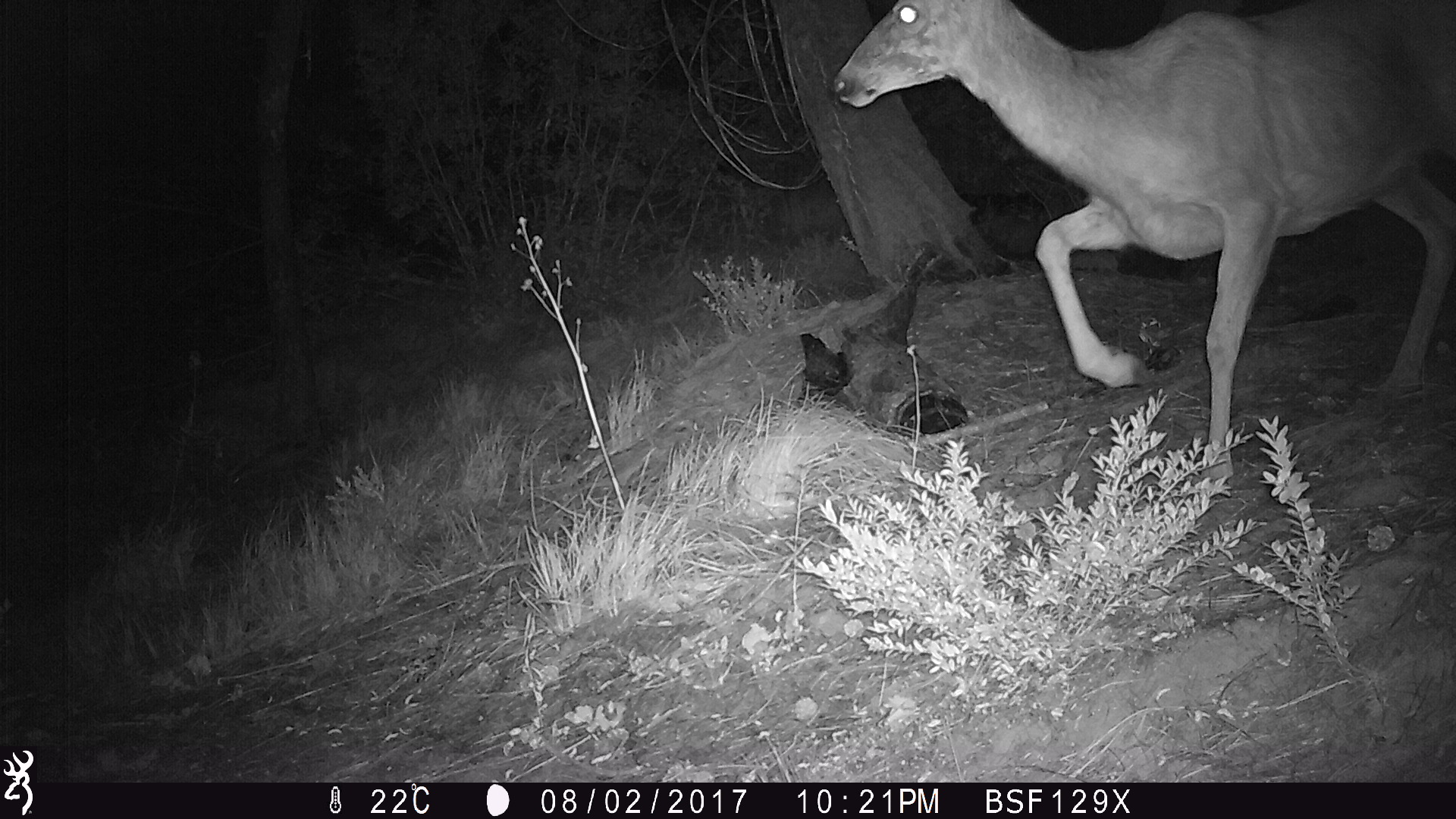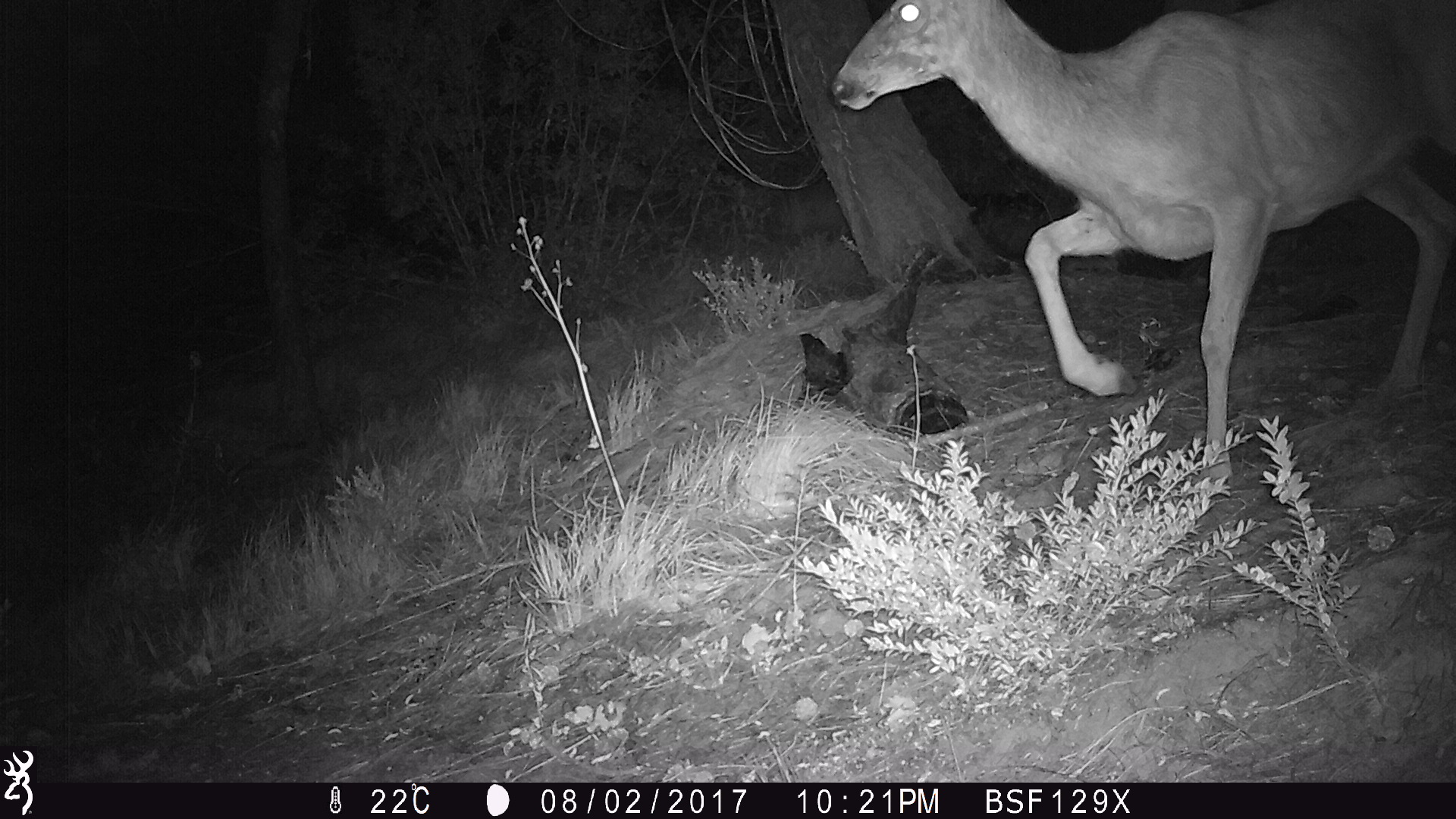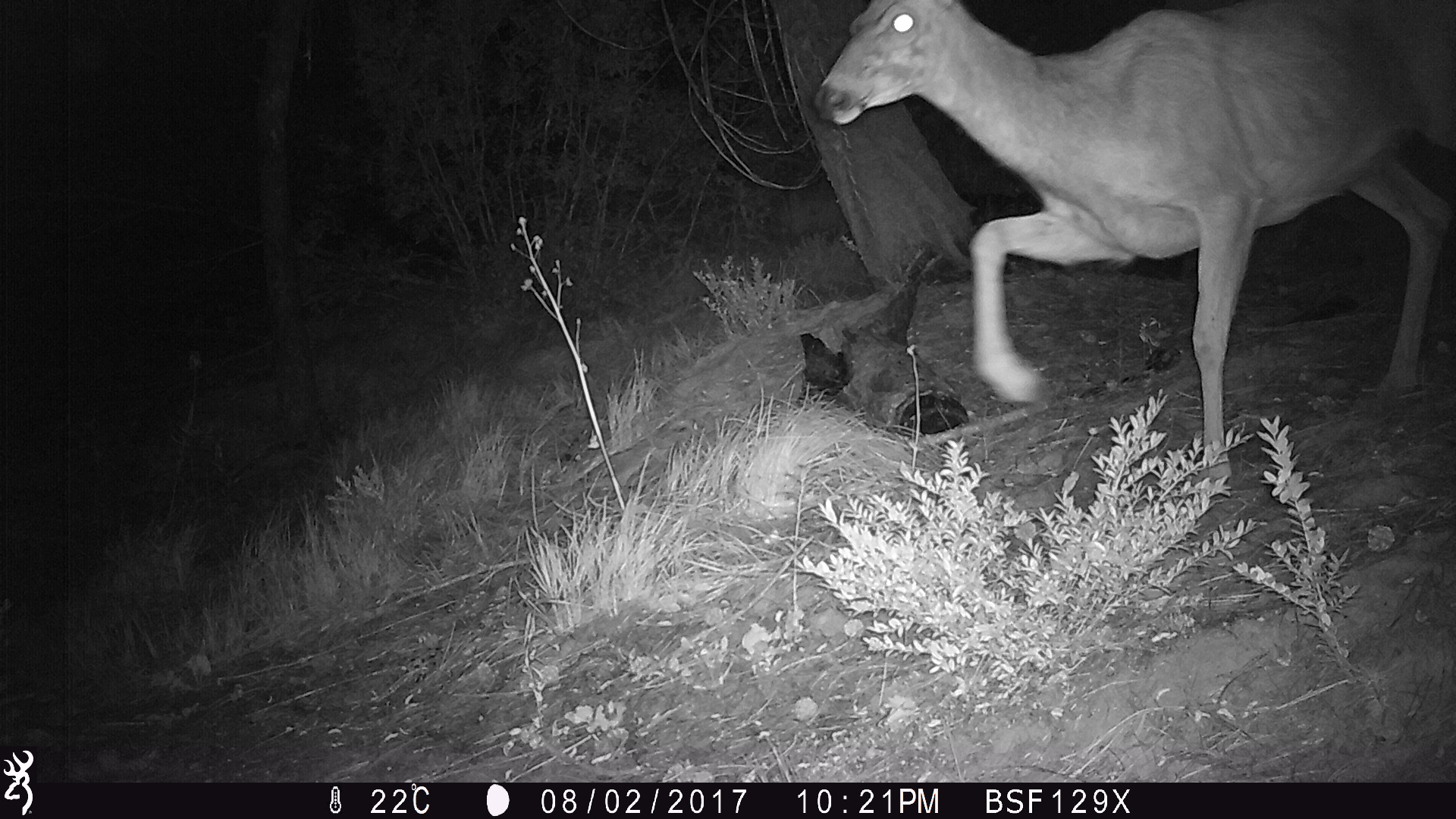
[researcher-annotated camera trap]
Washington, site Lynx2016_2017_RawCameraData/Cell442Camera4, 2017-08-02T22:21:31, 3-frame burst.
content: unidentified animal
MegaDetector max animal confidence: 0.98